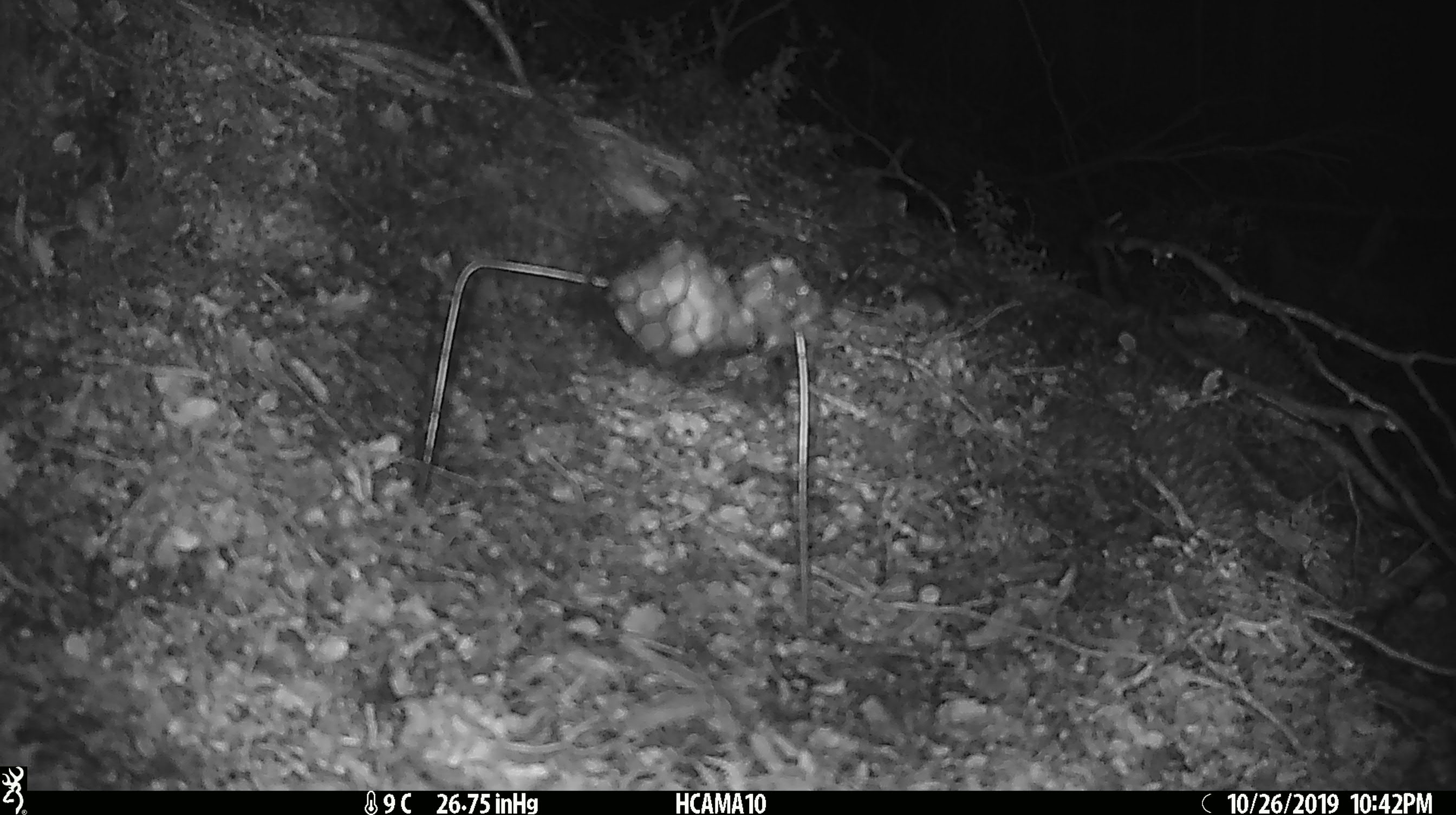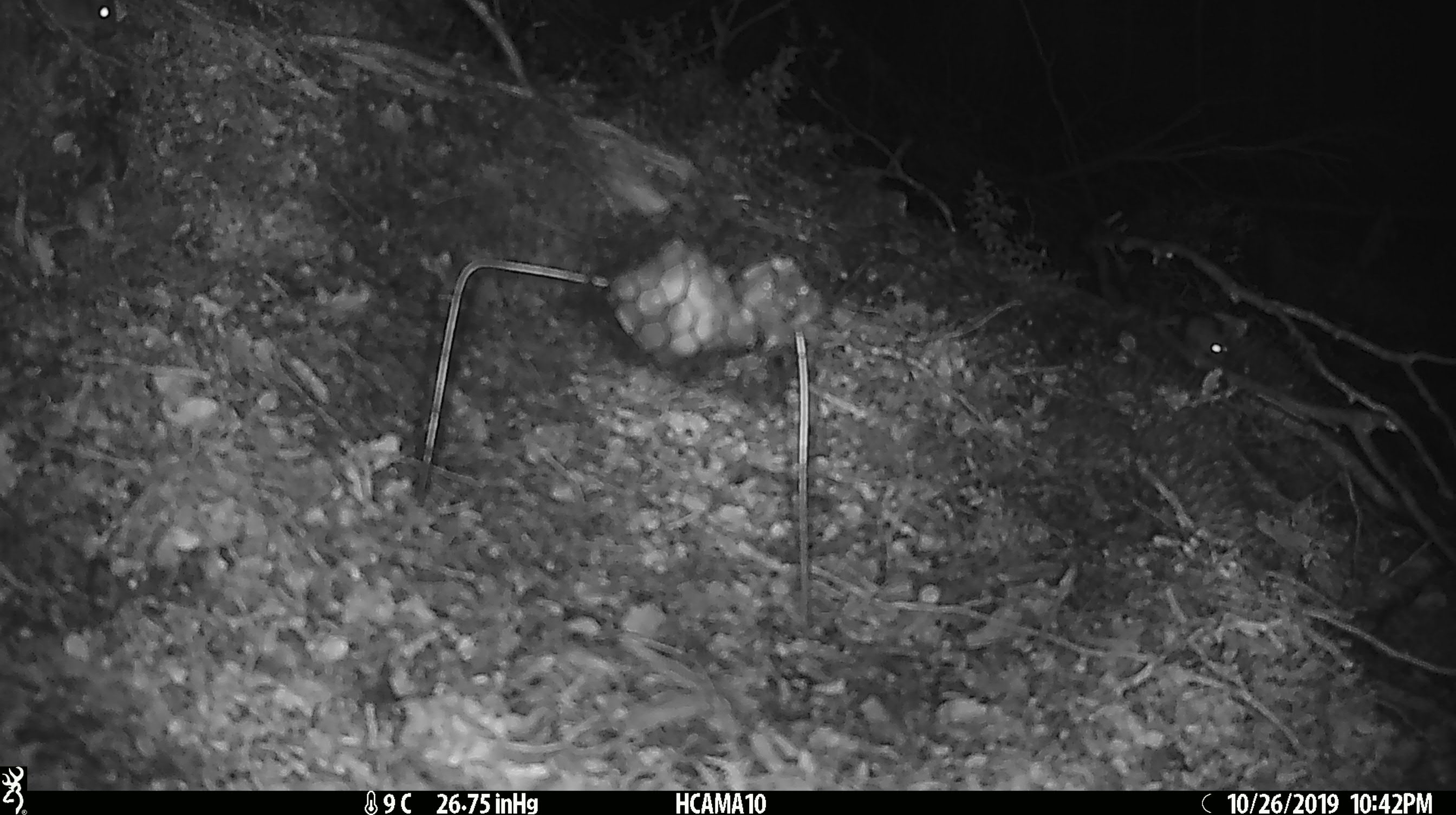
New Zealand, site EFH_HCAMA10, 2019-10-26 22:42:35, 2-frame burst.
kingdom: Animalia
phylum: Chordata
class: Mammalia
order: Rodentia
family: Muridae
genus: Mus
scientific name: Mus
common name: mouse